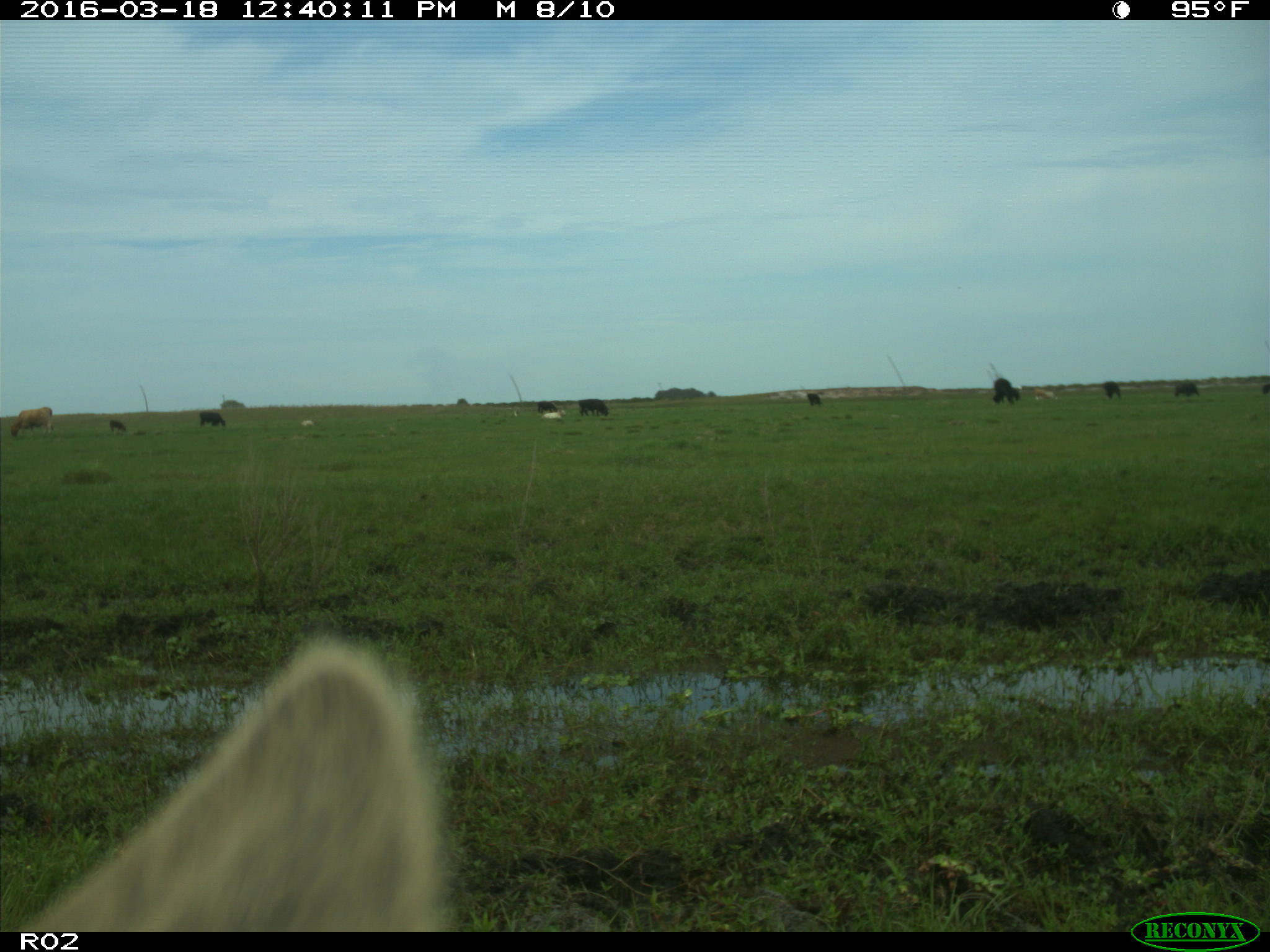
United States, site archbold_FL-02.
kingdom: Animalia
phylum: Chordata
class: Mammalia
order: Artiodactyla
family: Bovidae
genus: Bos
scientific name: Bos taurus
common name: domestic cow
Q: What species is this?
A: Bos taurus (domestic cow).